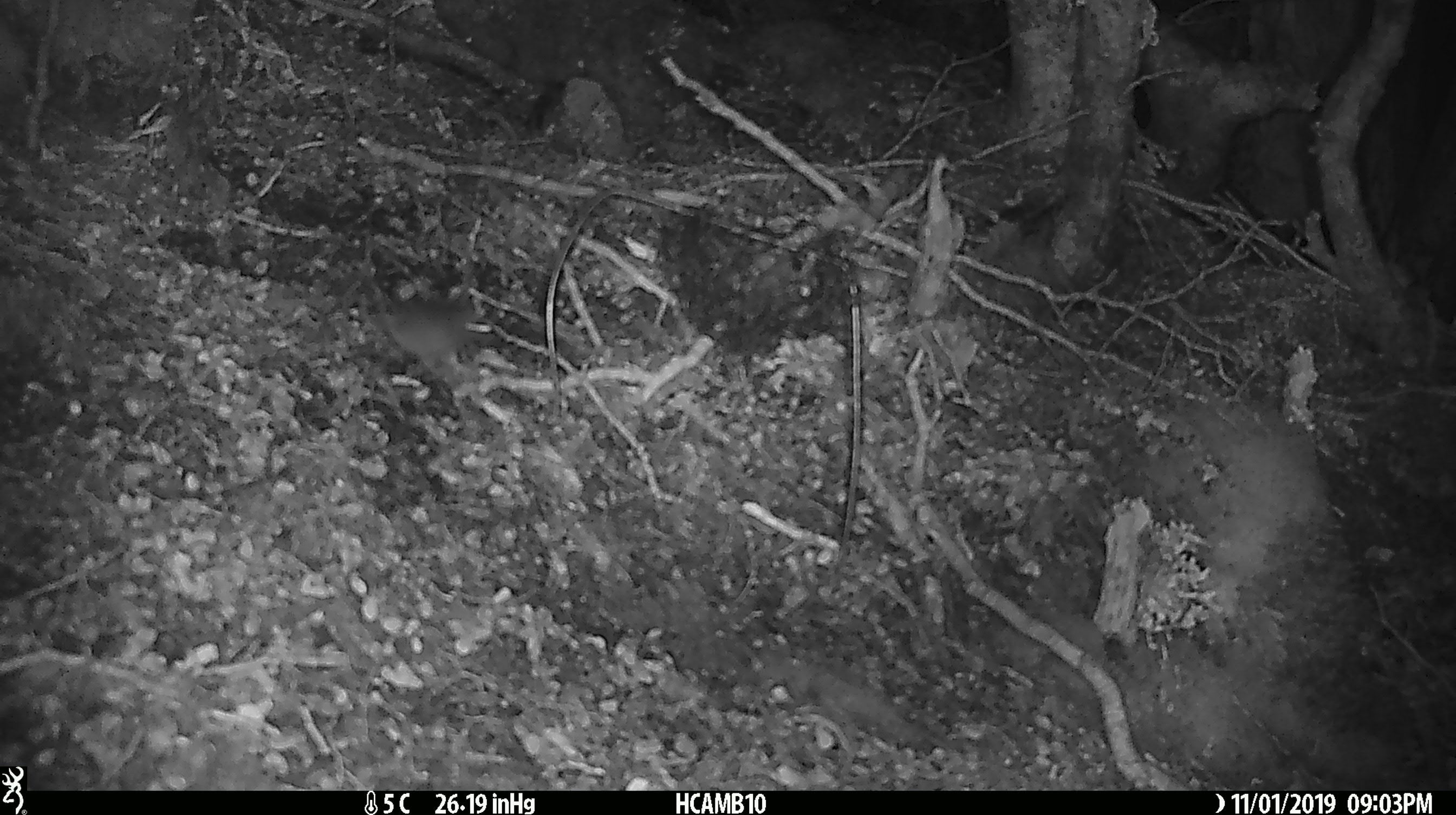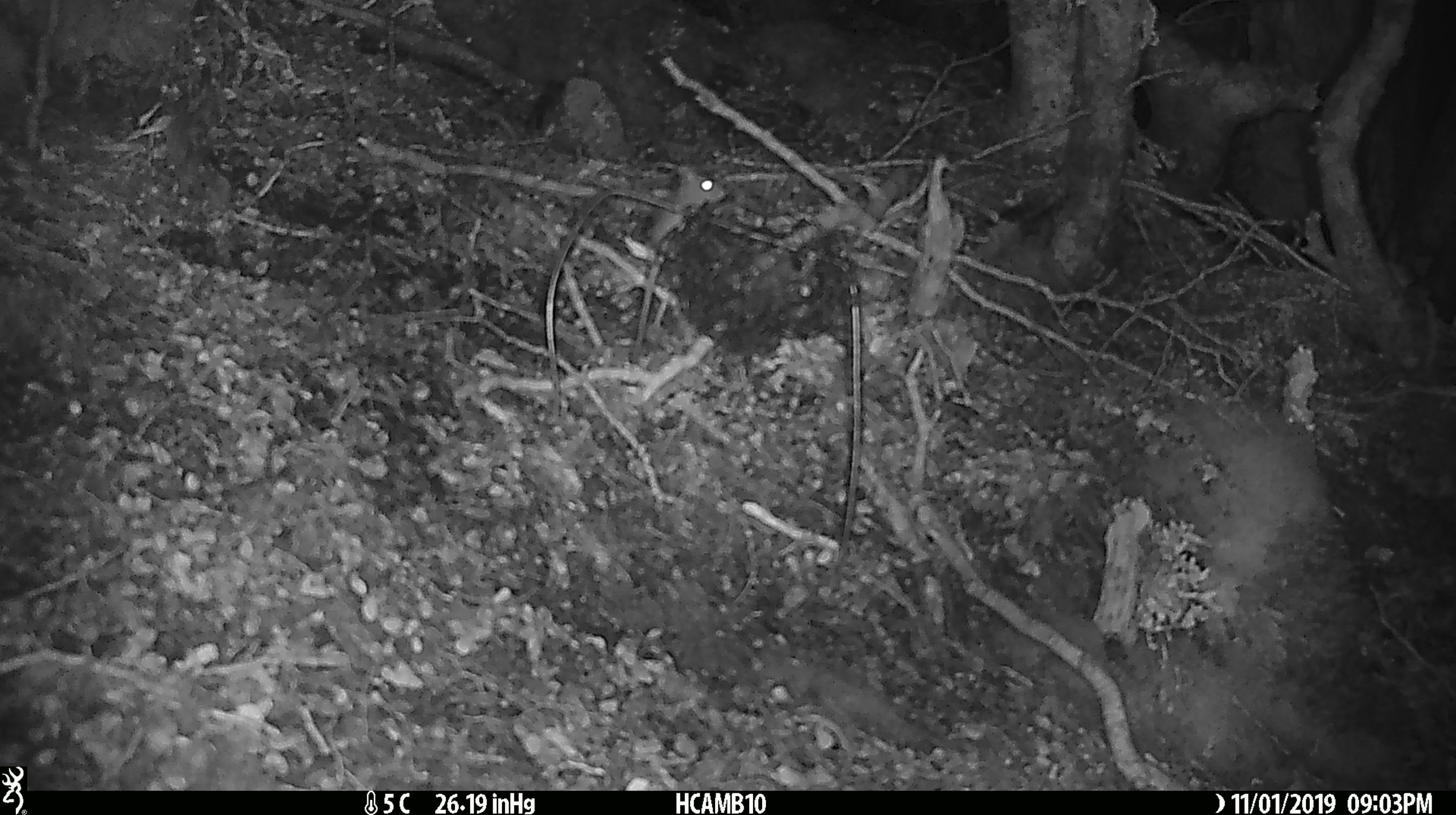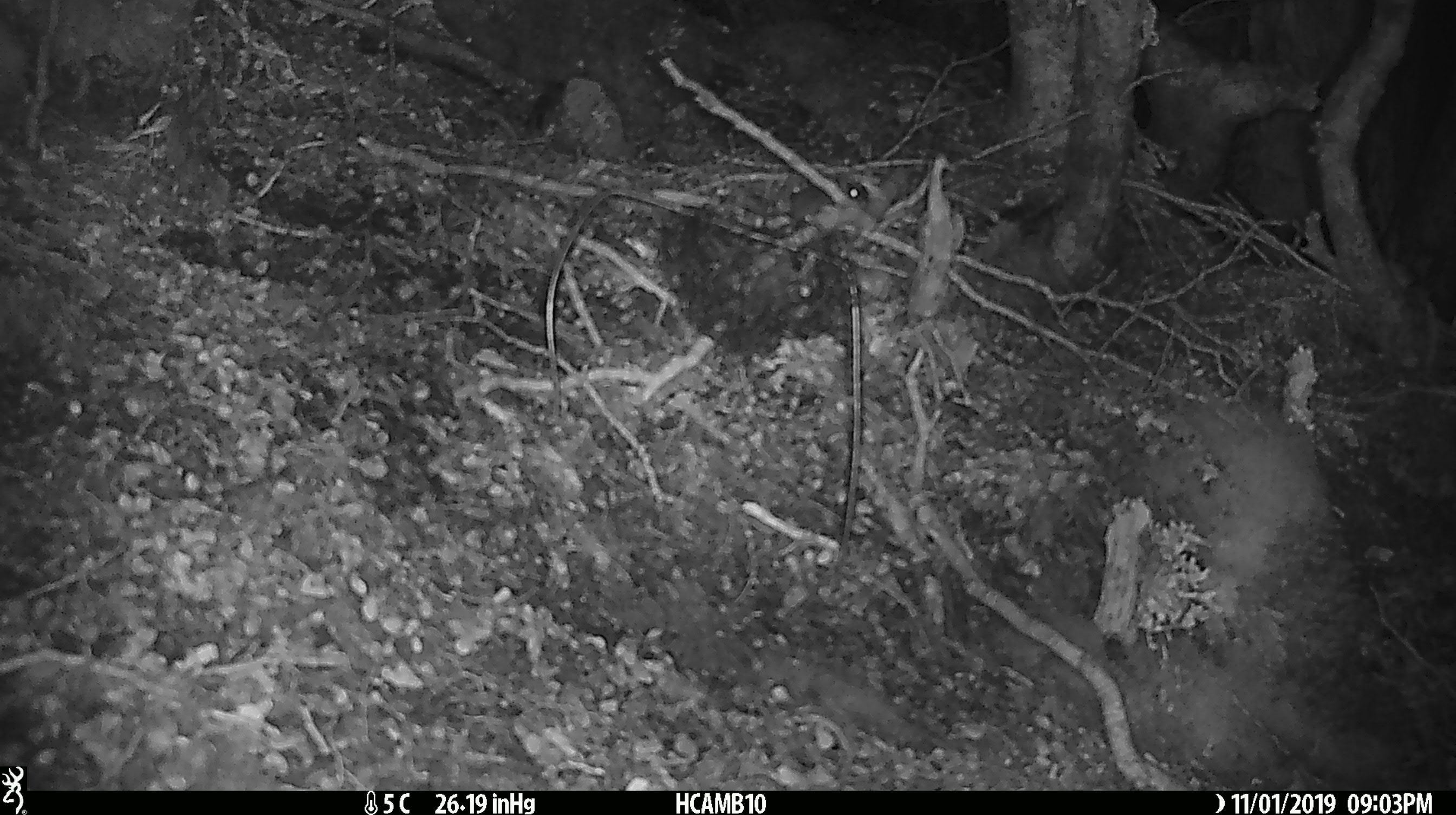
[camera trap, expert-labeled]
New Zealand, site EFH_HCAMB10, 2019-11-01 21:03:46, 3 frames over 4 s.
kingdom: Animalia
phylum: Chordata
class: Mammalia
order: Rodentia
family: Muridae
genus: Mus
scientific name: Mus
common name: mouse